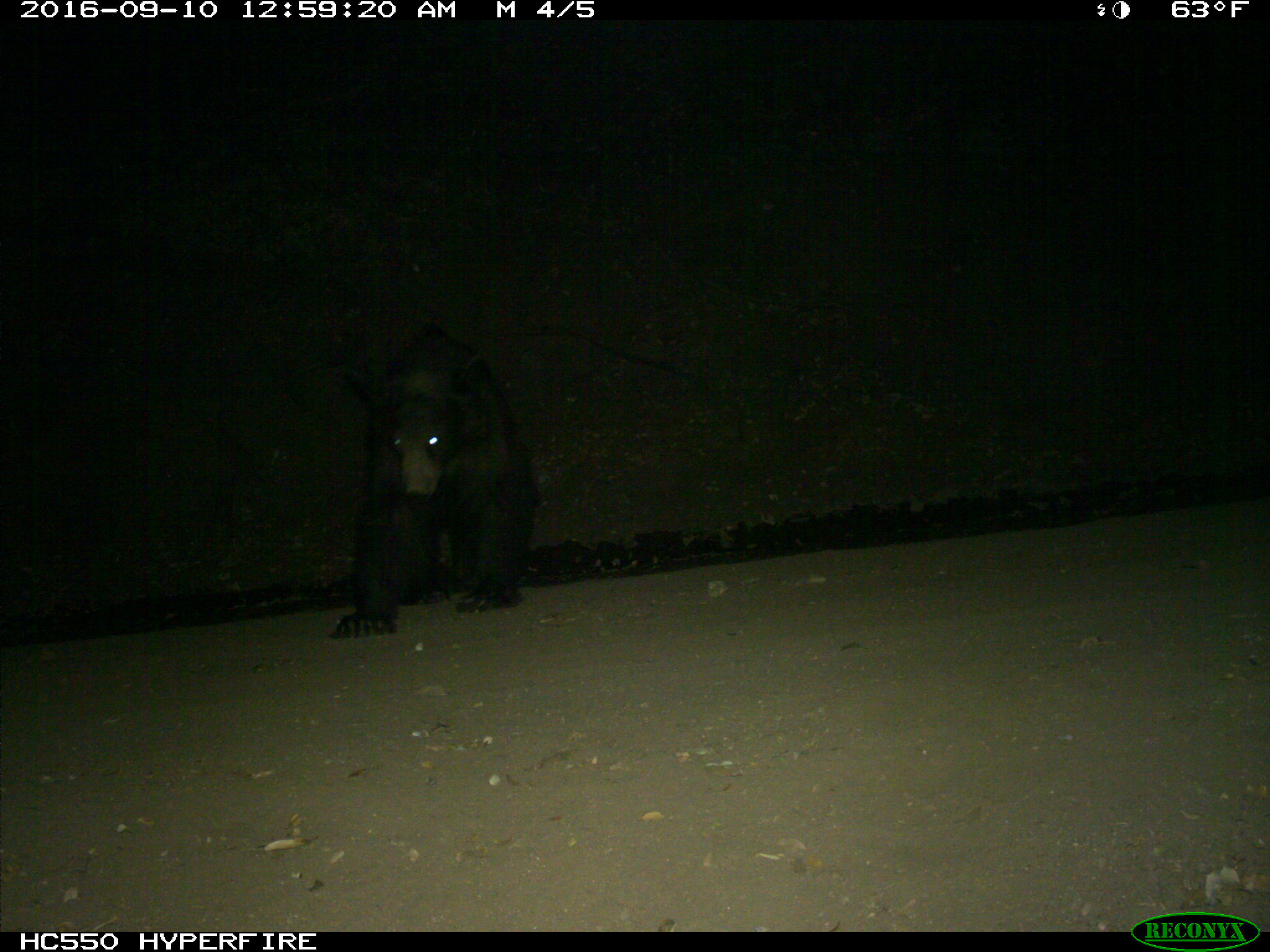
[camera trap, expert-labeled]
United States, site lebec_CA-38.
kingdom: Animalia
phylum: Chordata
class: Mammalia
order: Carnivora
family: Ursidae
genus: Ursus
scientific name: Ursus americanus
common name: american black bear